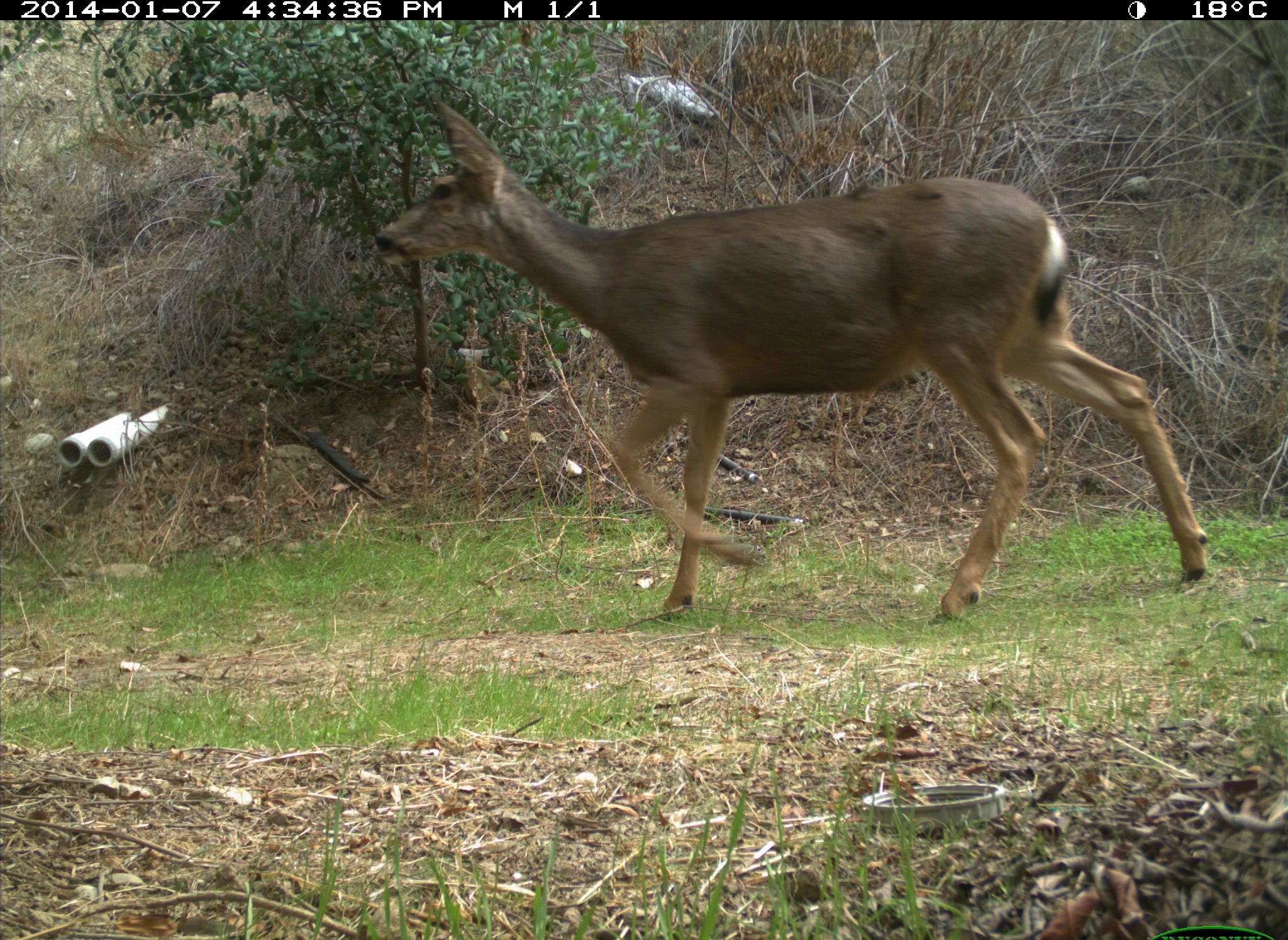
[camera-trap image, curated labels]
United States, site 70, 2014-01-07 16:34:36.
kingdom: Animalia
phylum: Chordata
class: Mammalia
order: Artiodactyla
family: Cervidae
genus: Odocoileus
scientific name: Odocoileus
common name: deer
Deer (Odocoileus).